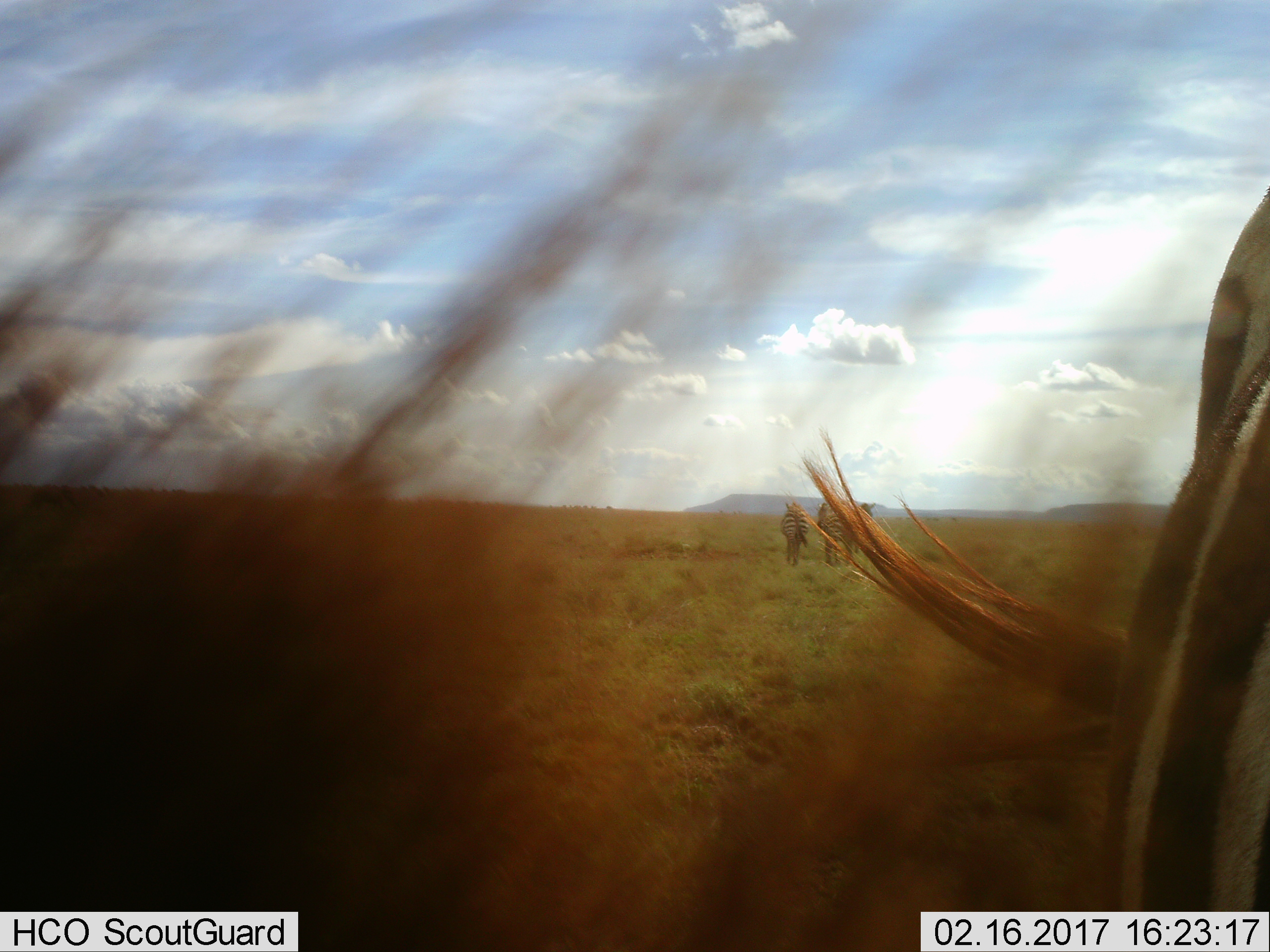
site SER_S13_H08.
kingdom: Animalia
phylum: Chordata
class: Mammalia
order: Perissodactyla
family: Equidae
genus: Equus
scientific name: Equus quagga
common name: plains zebra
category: zebraplains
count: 3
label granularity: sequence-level